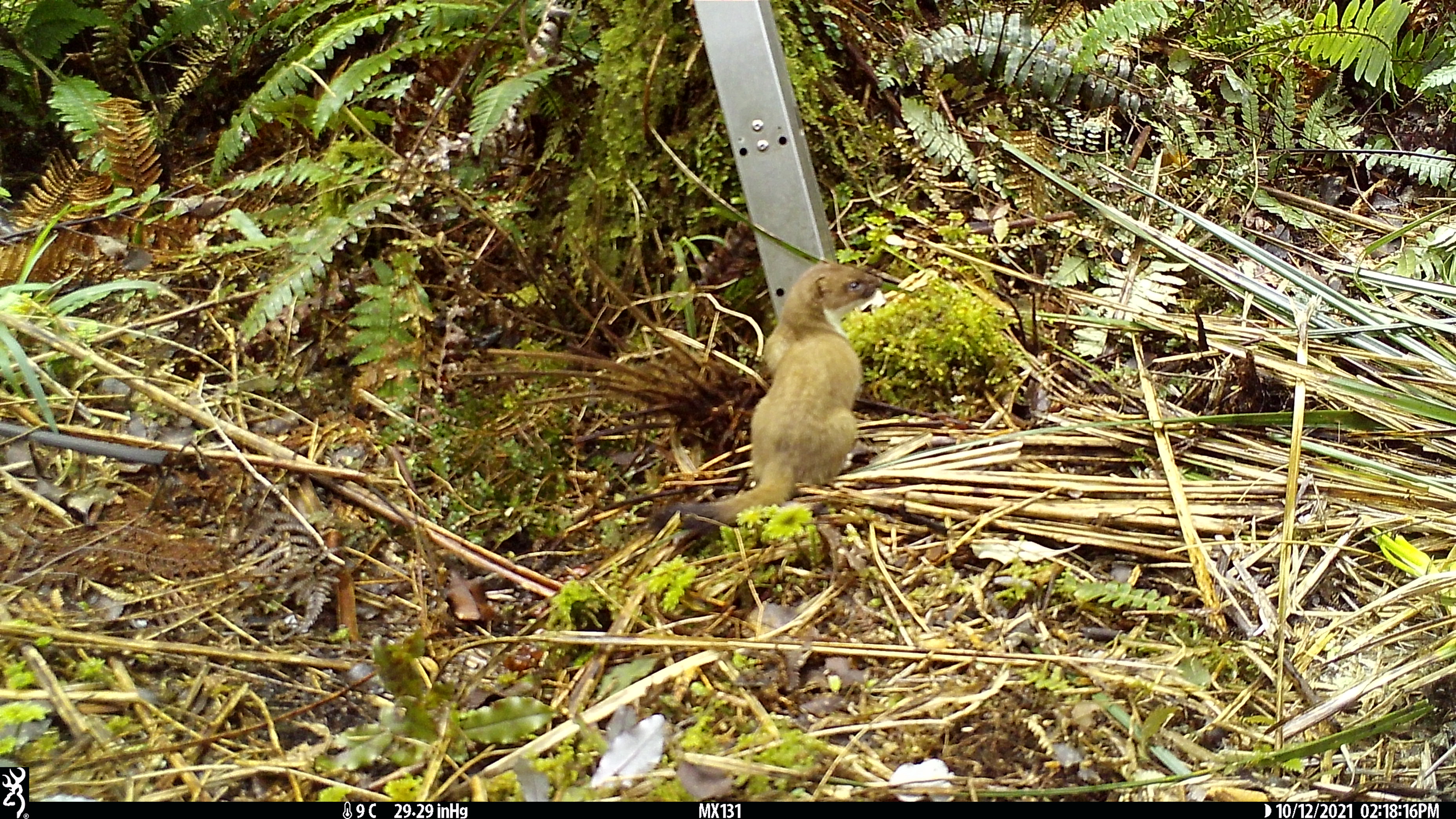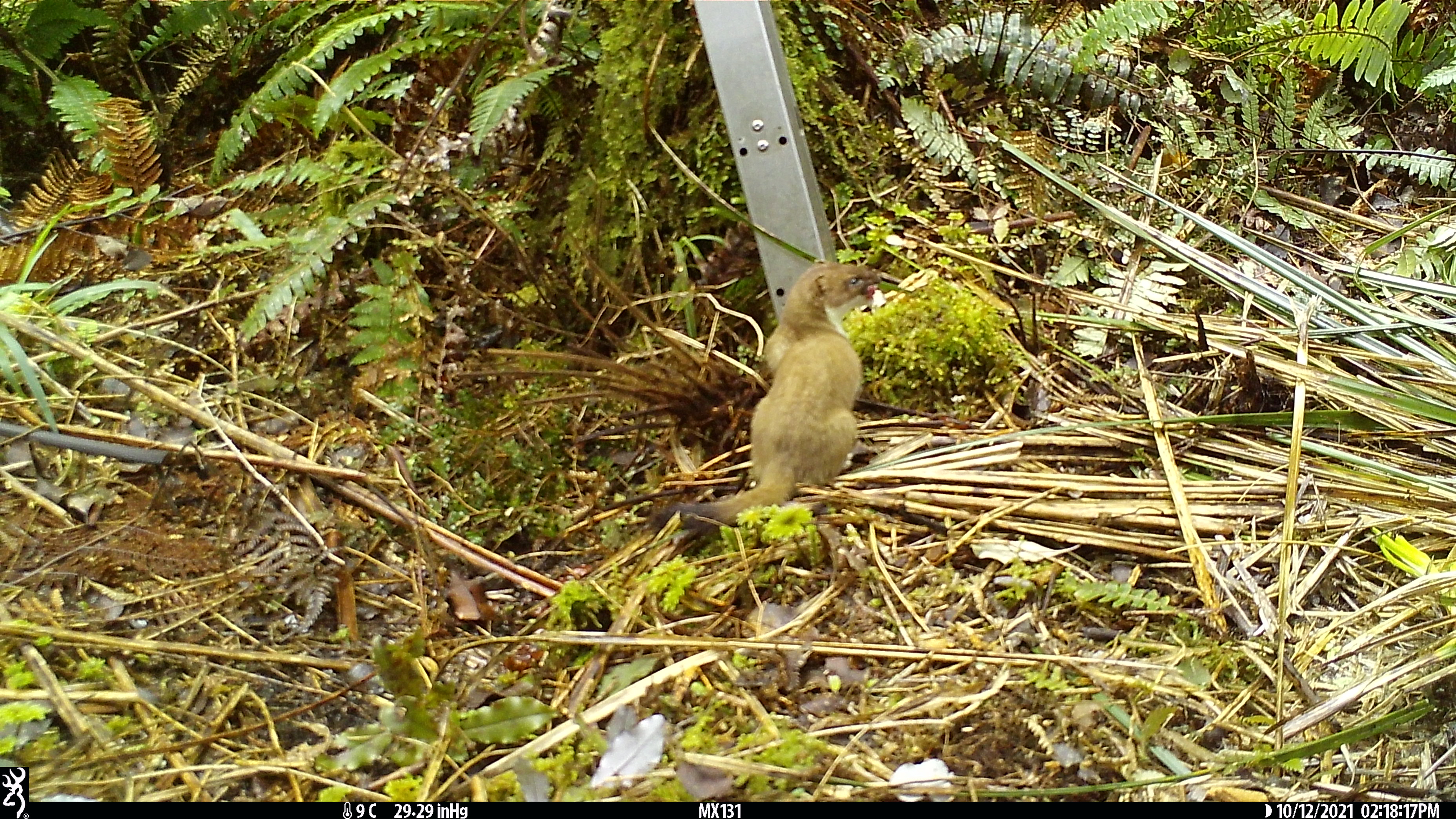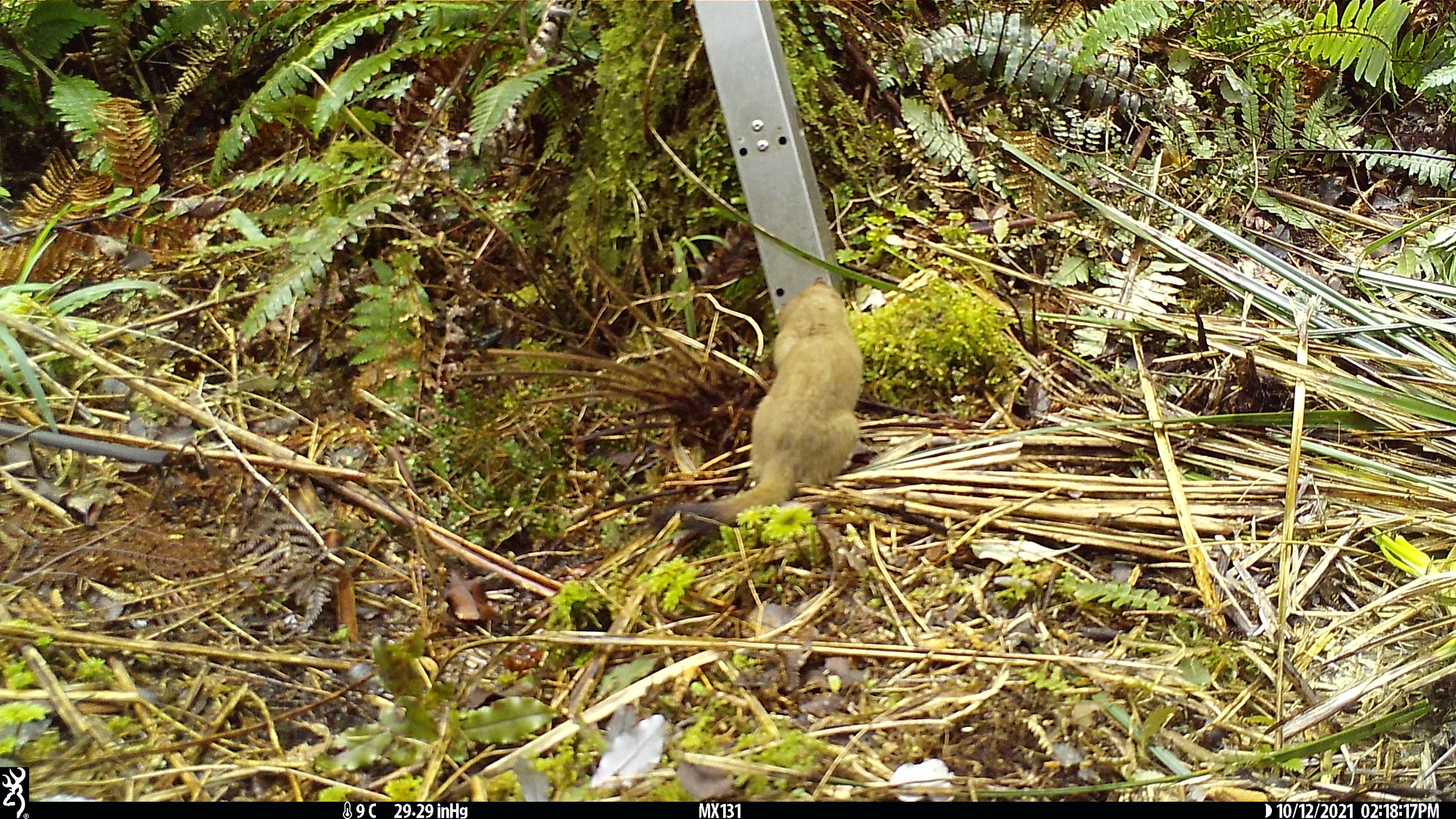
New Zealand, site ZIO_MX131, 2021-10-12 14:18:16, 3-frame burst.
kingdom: Animalia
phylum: Chordata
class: Mammalia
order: Carnivora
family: Mustelidae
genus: Mustela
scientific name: Mustela erminea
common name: stoat